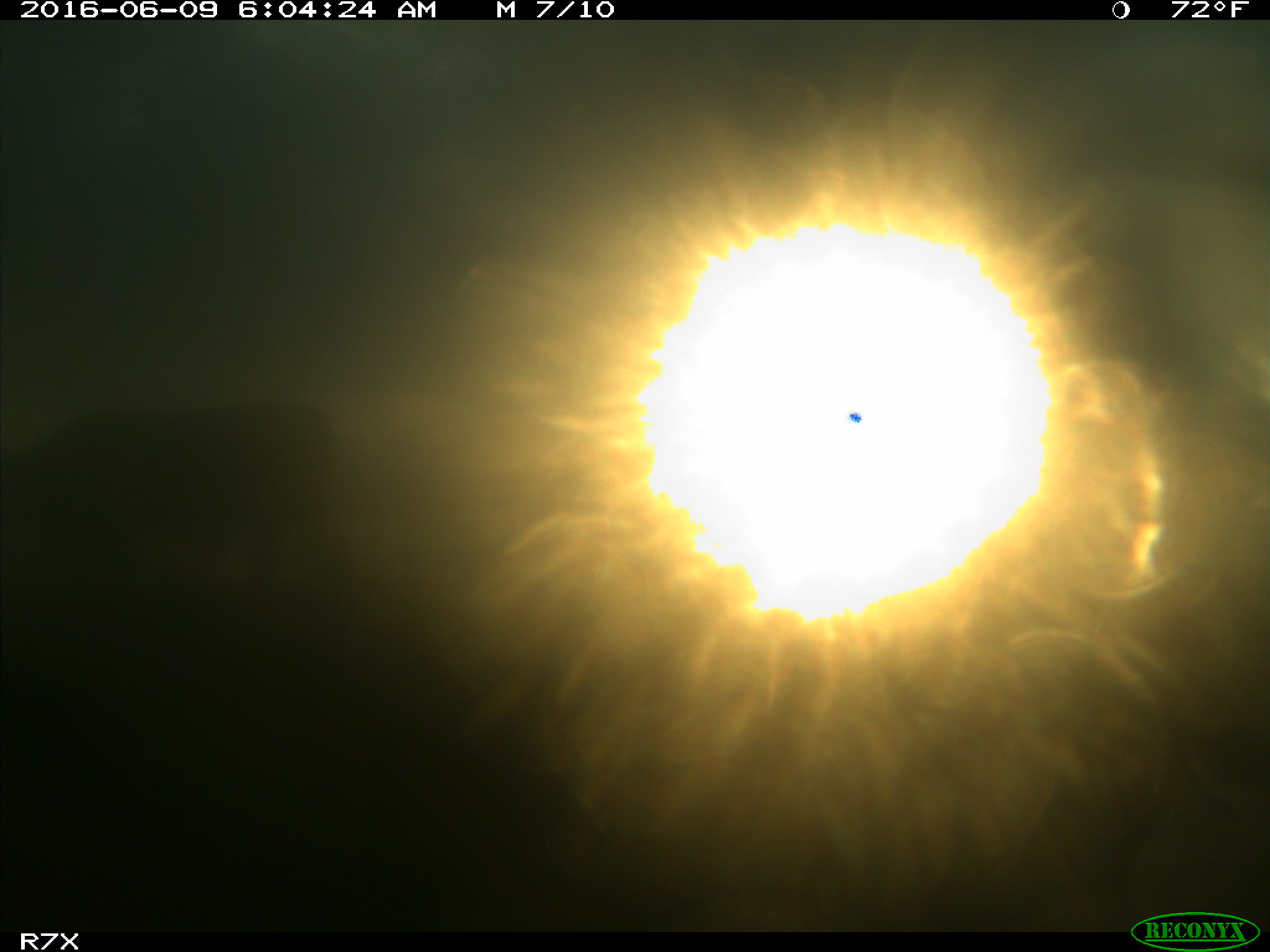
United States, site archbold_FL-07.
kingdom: Animalia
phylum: Chordata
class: Mammalia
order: Artiodactyla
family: Bovidae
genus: Bos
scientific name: Bos taurus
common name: domestic cow